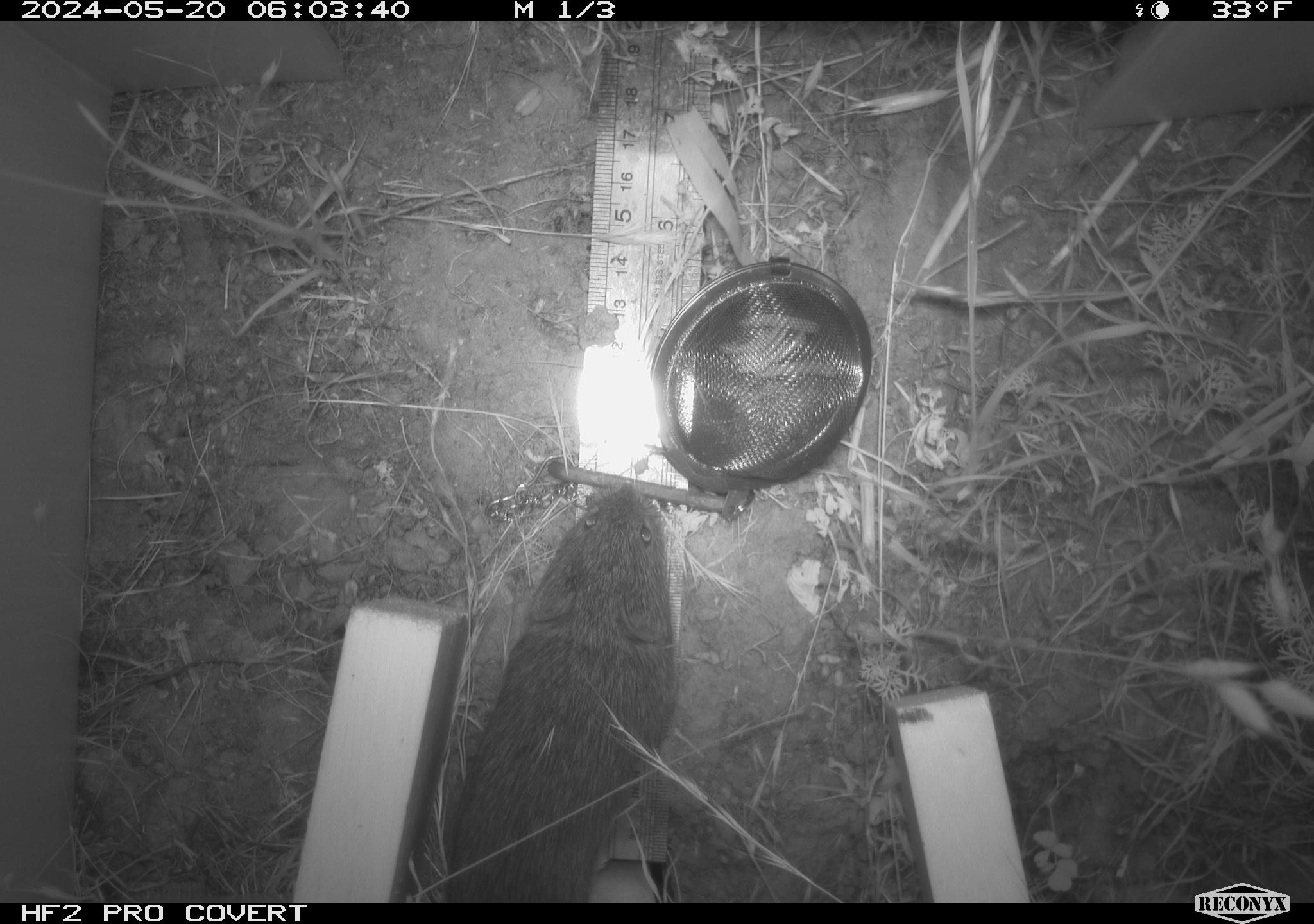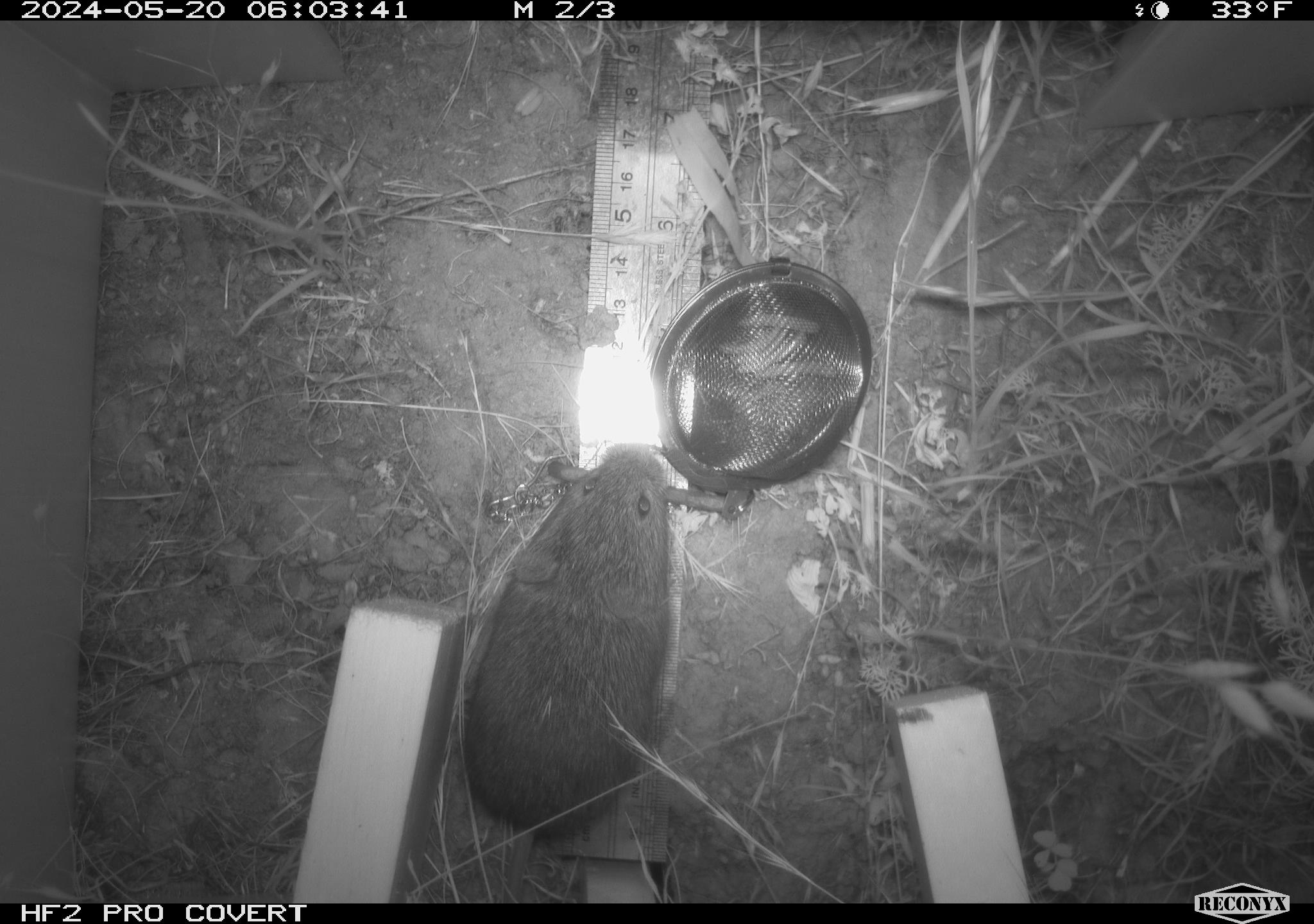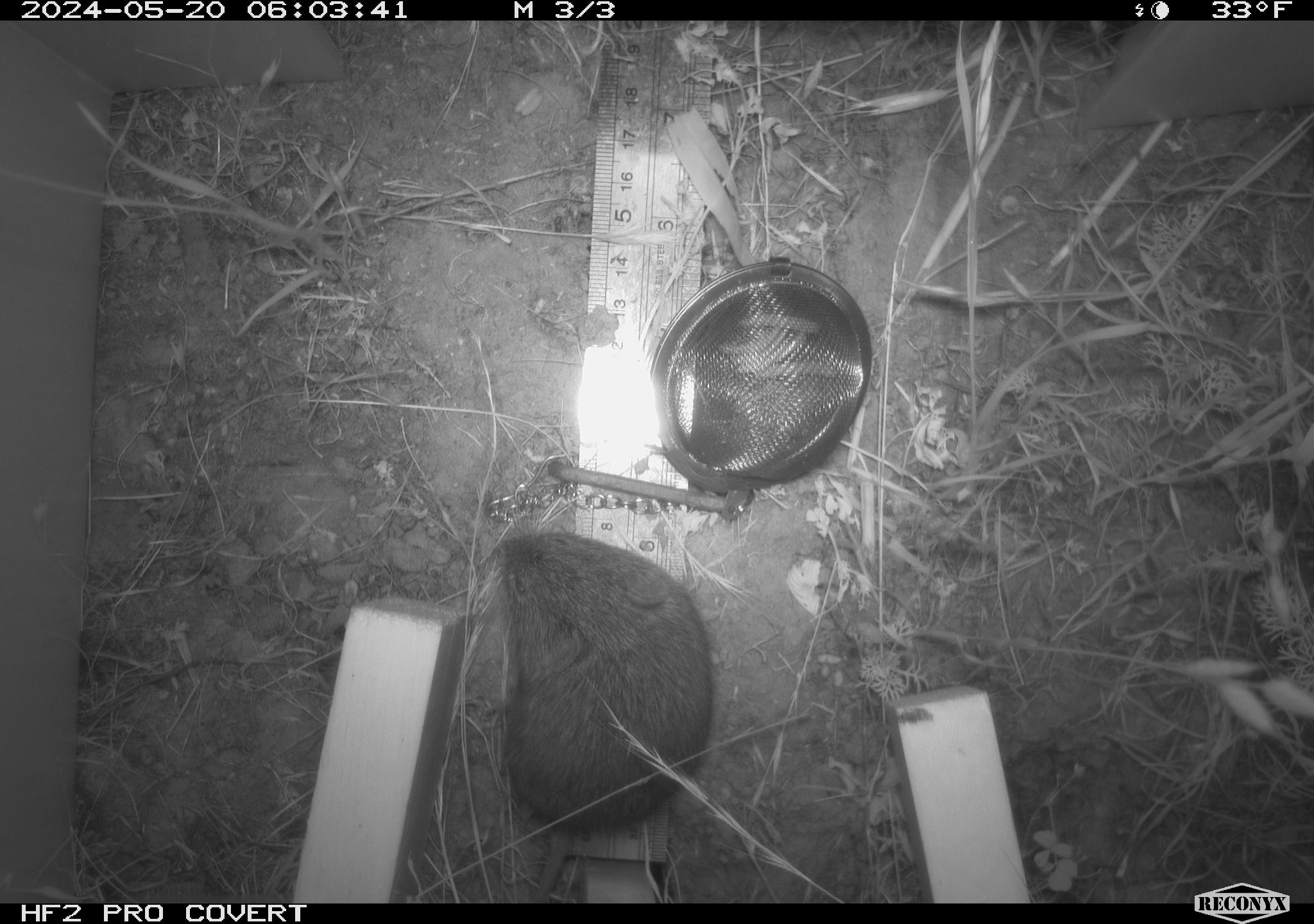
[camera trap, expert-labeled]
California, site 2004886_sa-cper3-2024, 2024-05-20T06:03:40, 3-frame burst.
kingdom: Animalia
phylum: Chordata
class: Mammalia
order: Rodentia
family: Cricetidae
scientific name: Arvicolinae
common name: voles, lemmings, and muskrats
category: arvicolinae subfamily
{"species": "arvicolinae subfamily (voles, lemmings, and muskrats) (Arvicolinae)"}